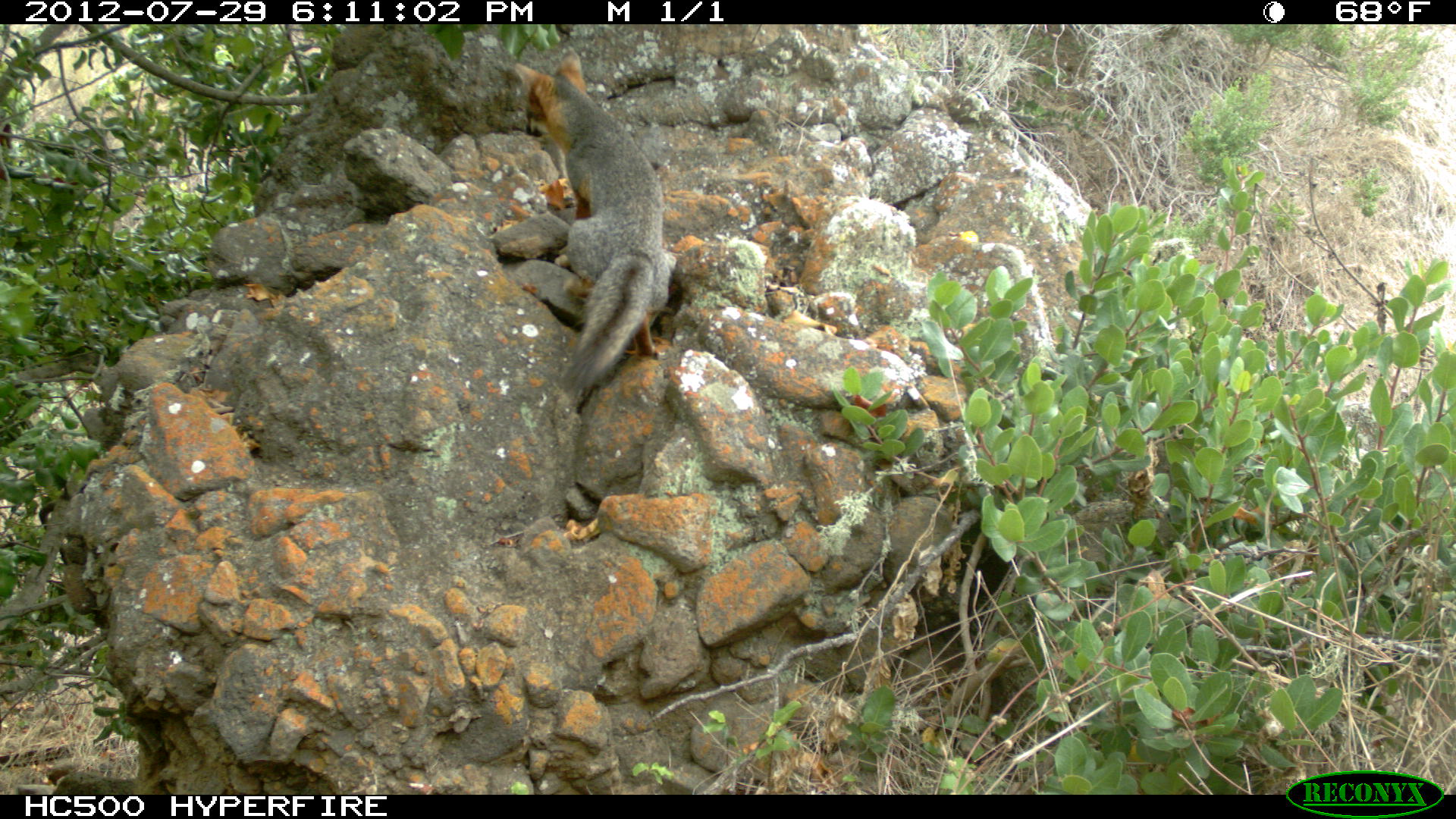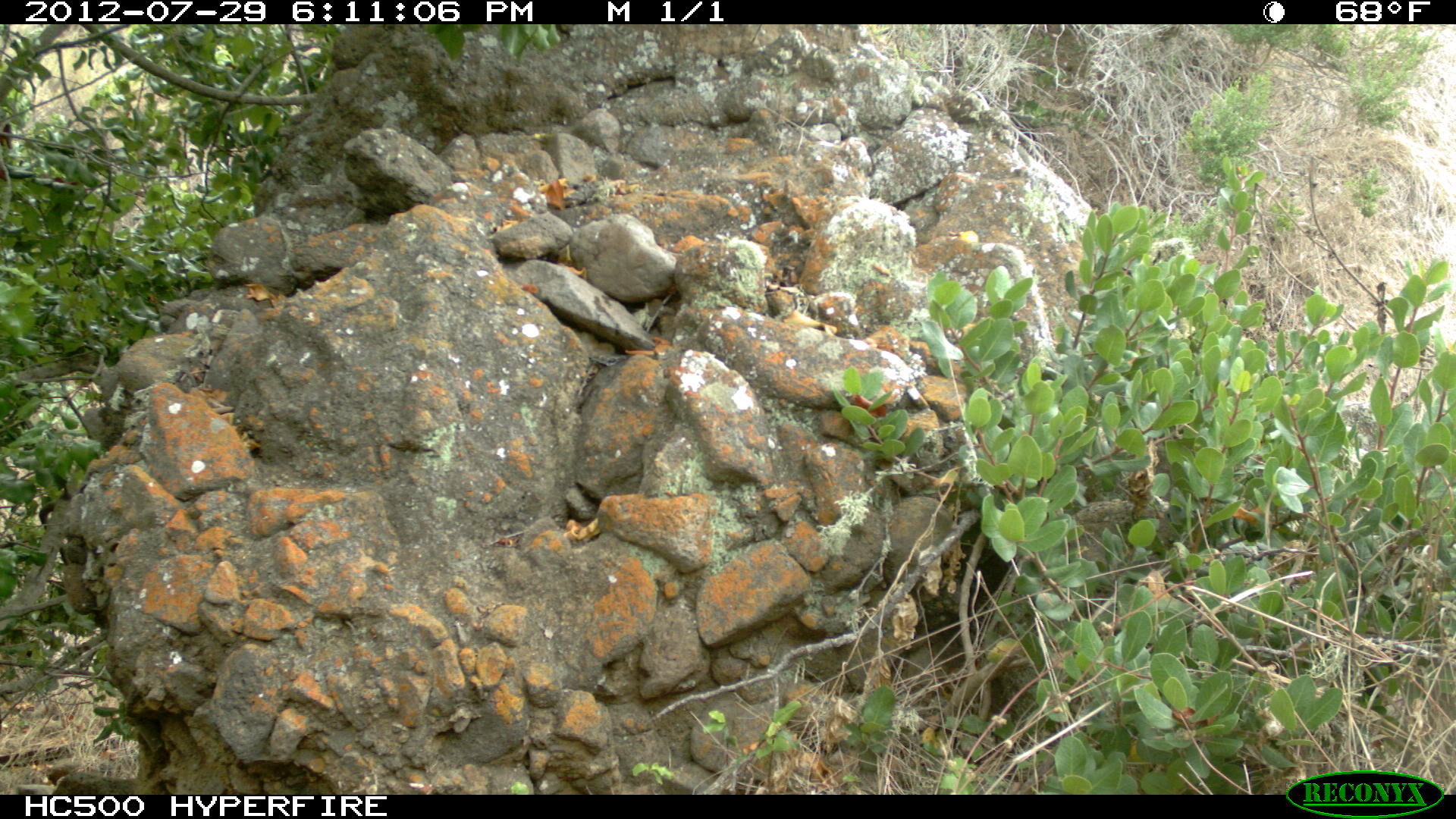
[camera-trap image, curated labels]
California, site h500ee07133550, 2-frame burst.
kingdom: Animalia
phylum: Chordata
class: Mammalia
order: Carnivora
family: Canidae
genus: Urocyon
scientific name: Urocyon littoralis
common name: island fox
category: fox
Fox (island fox) (Urocyon littoralis).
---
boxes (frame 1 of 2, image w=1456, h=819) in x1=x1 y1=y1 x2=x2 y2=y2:
fox: x1=512 y1=49 x2=670 y2=400